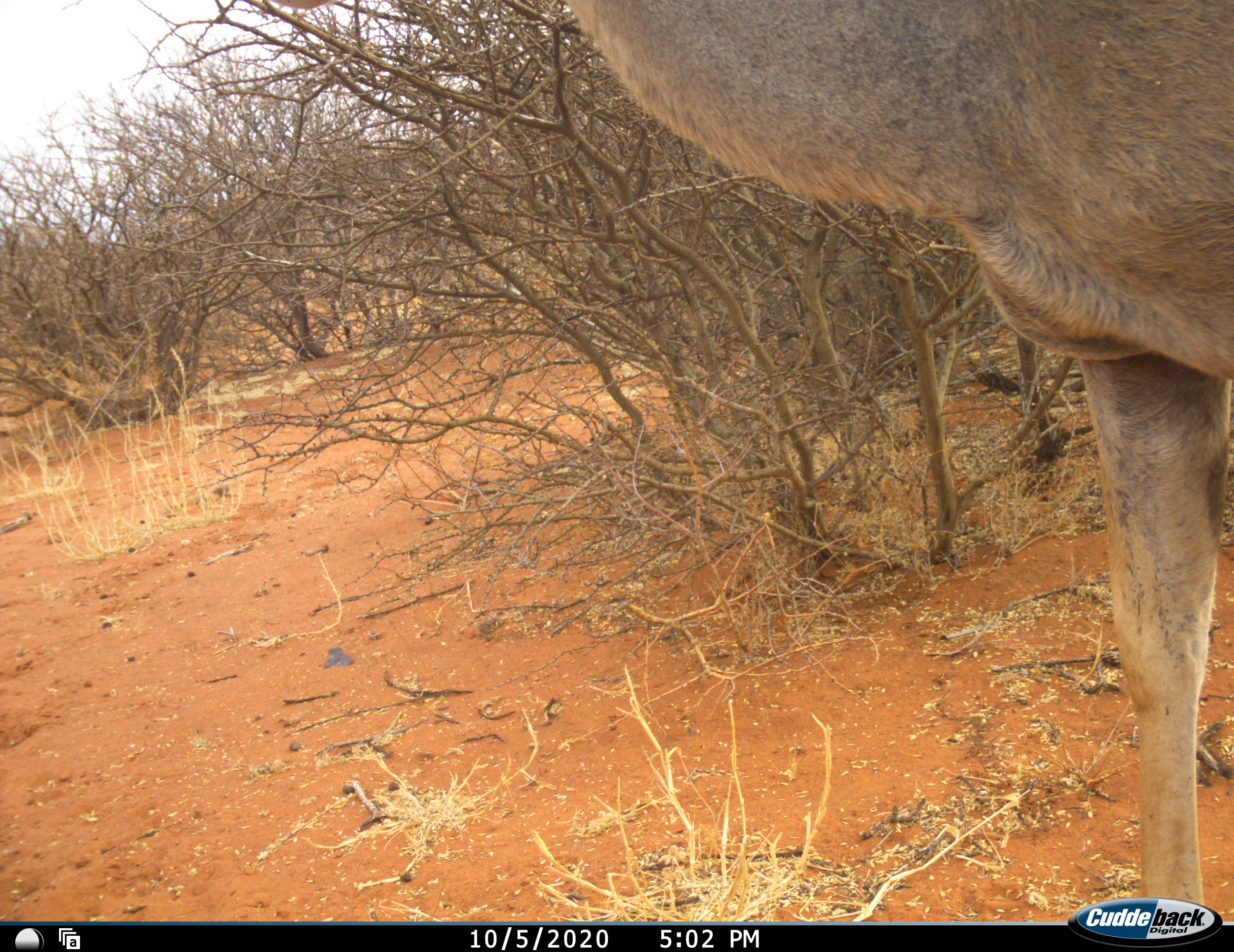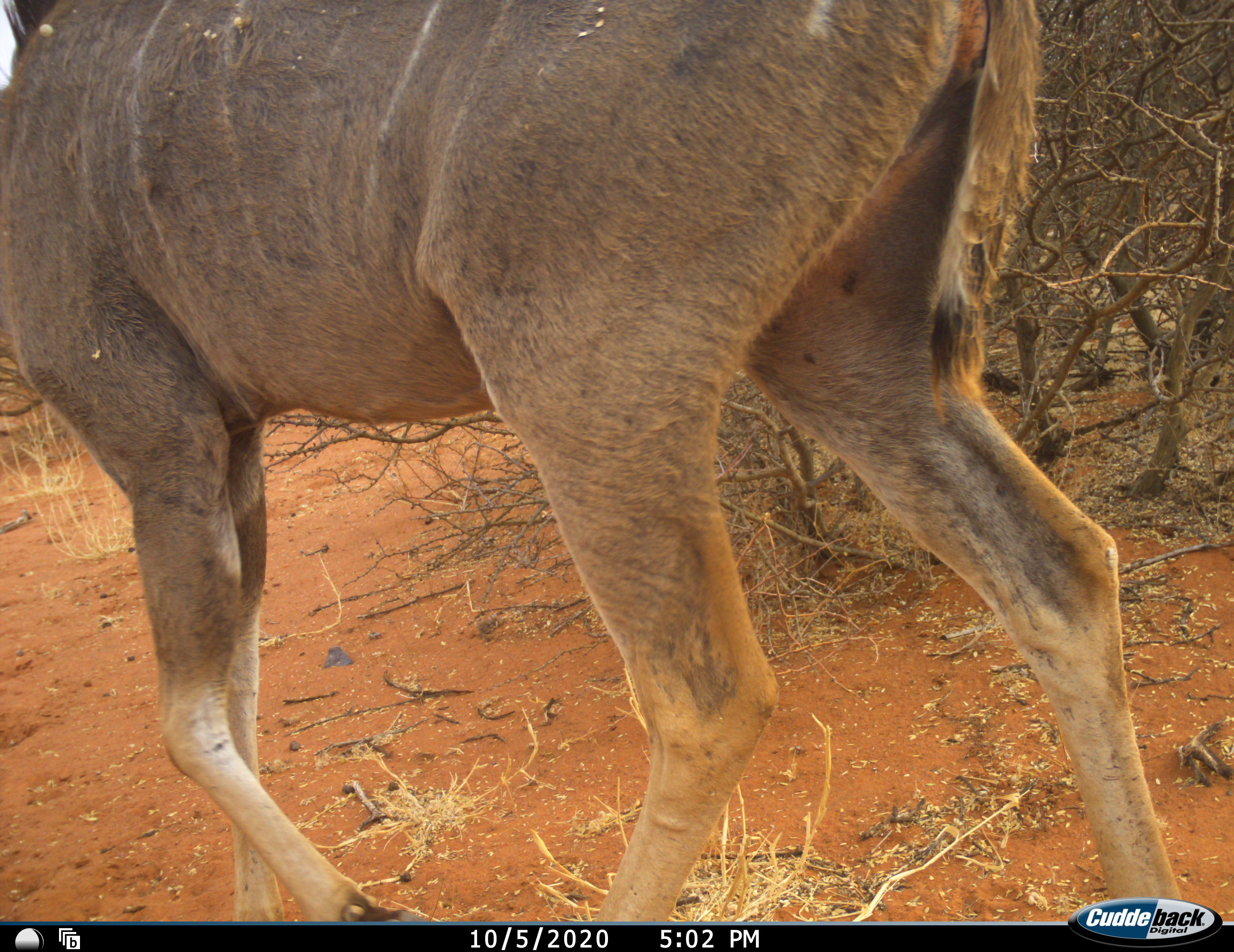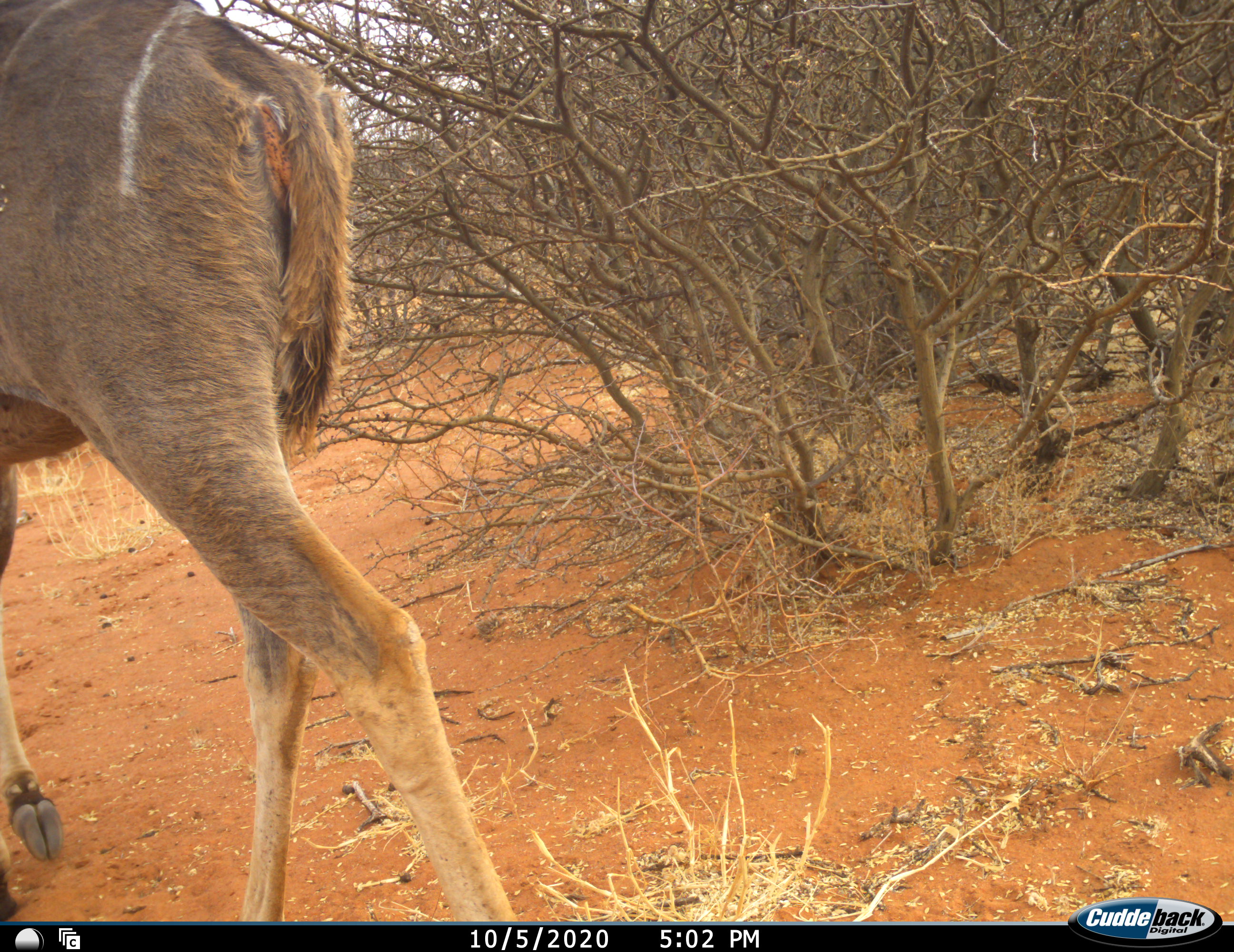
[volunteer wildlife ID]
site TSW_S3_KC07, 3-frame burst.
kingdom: Animalia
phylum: Chordata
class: Mammalia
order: Artiodactyla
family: Bovidae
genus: Tragelaphus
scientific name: Tragelaphus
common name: kudu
Kudu (Tragelaphus), count 1. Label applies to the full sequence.